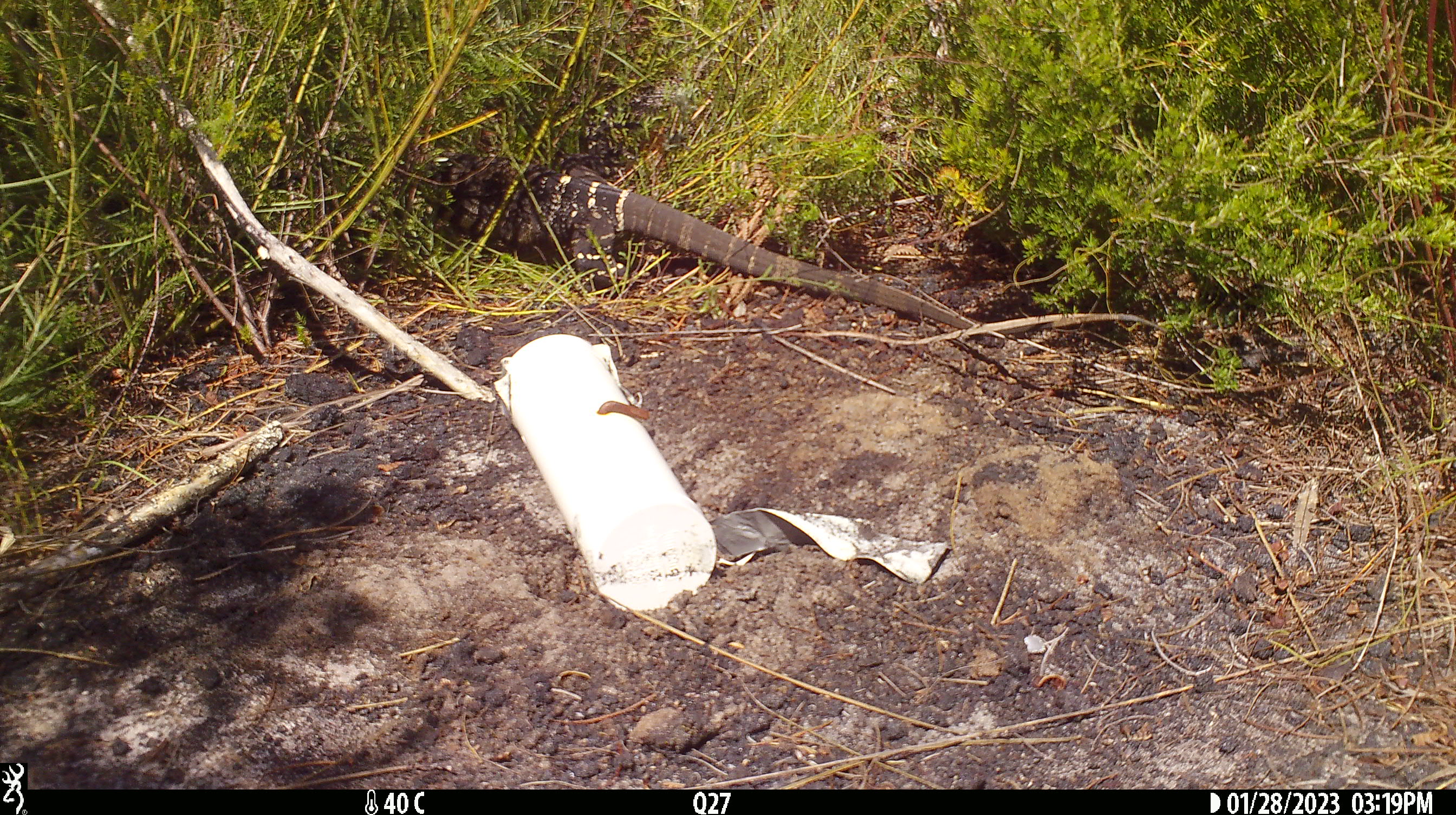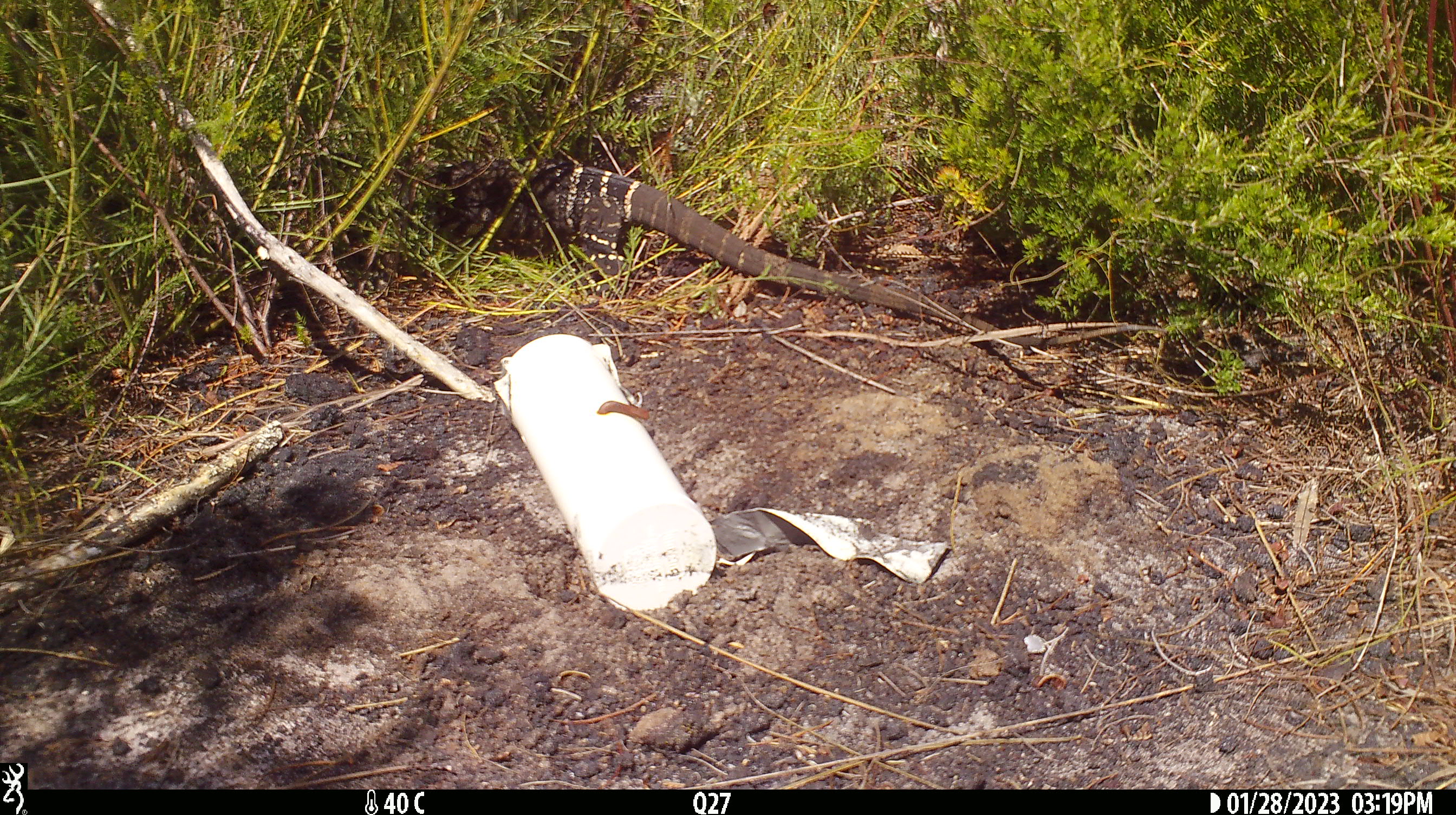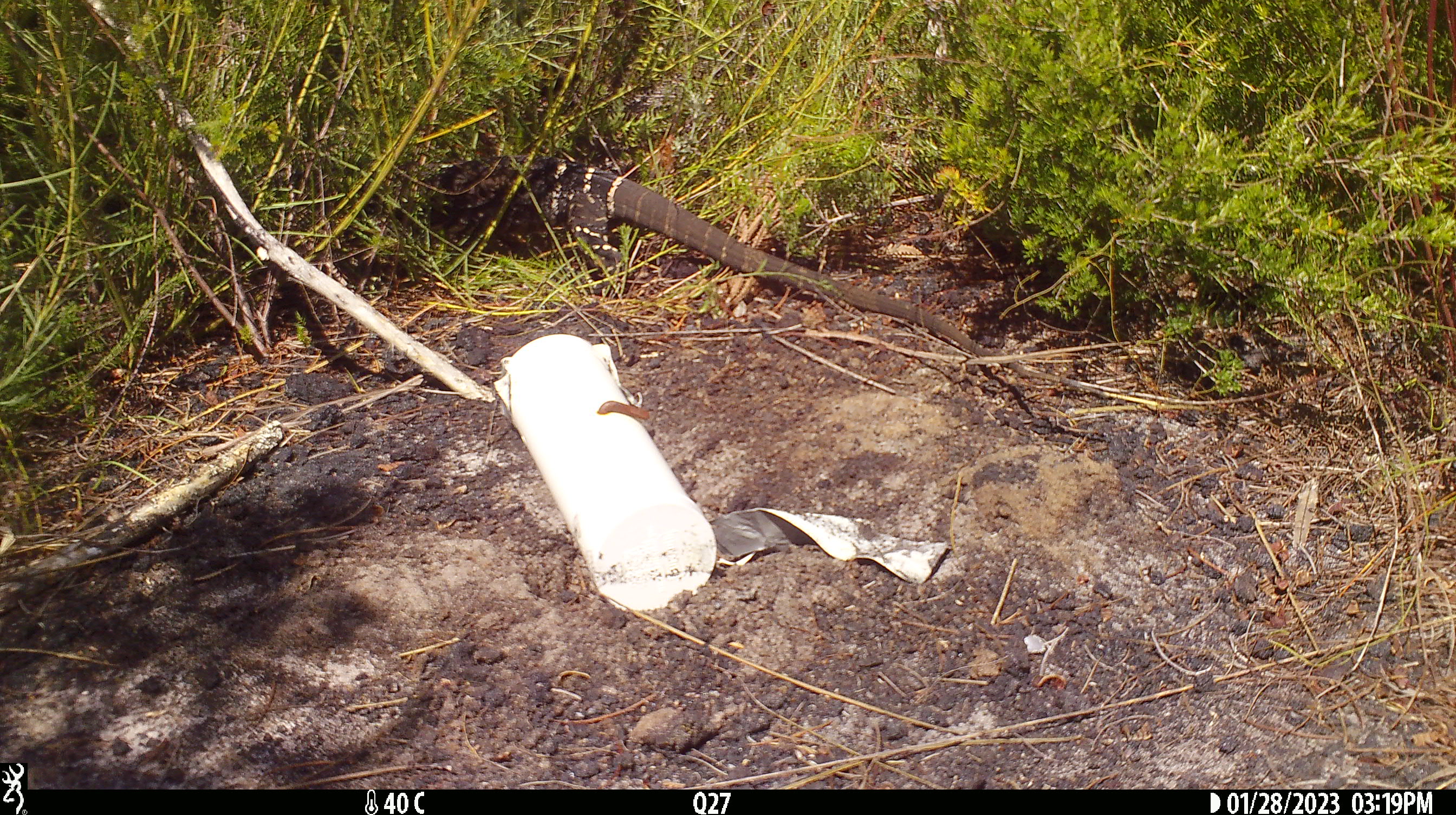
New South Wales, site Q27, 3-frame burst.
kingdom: Animalia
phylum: Chordata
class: Reptilia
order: Squamata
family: Varanidae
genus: Varanus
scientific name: Varanus varius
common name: lace monitor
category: goanna